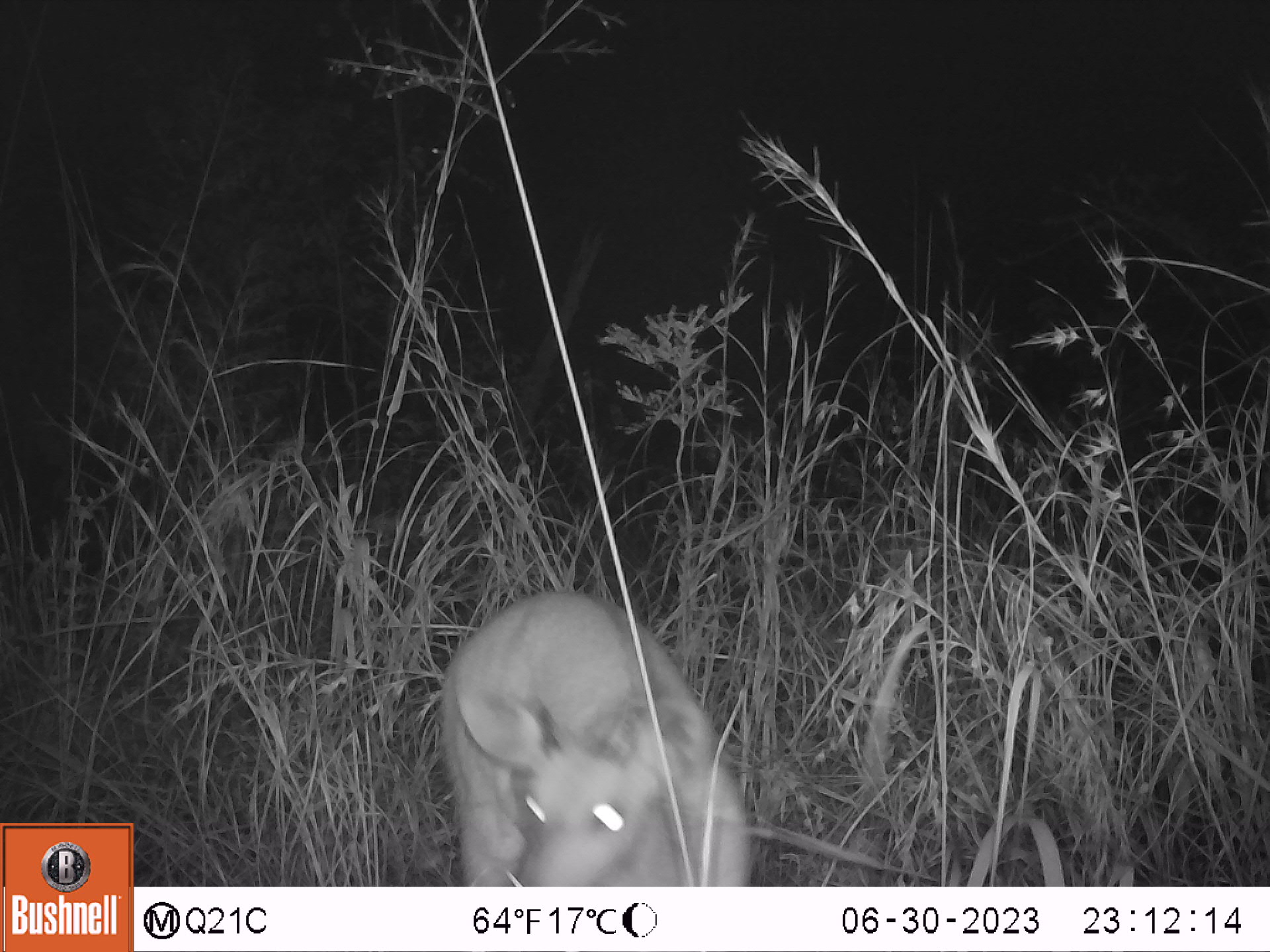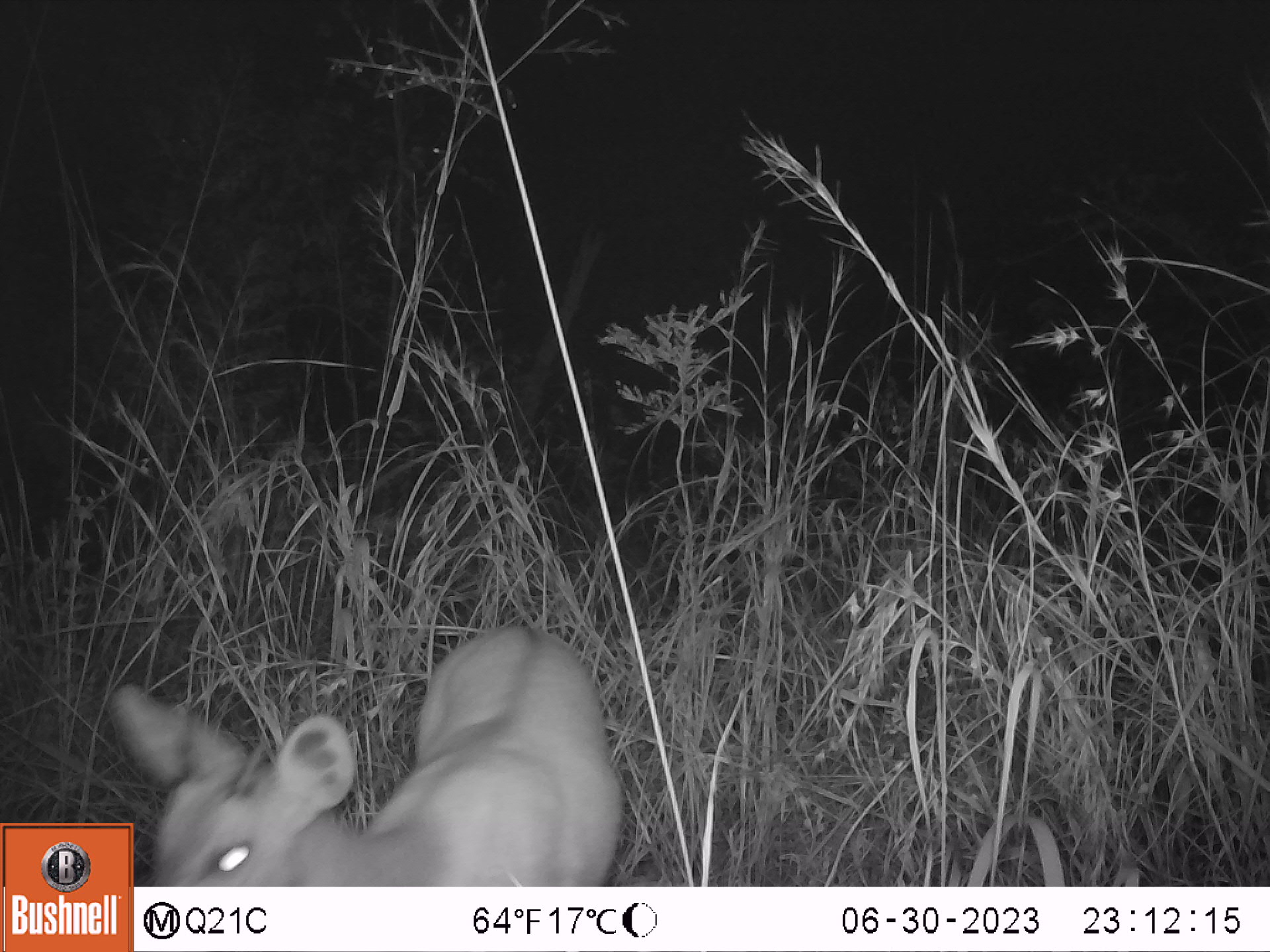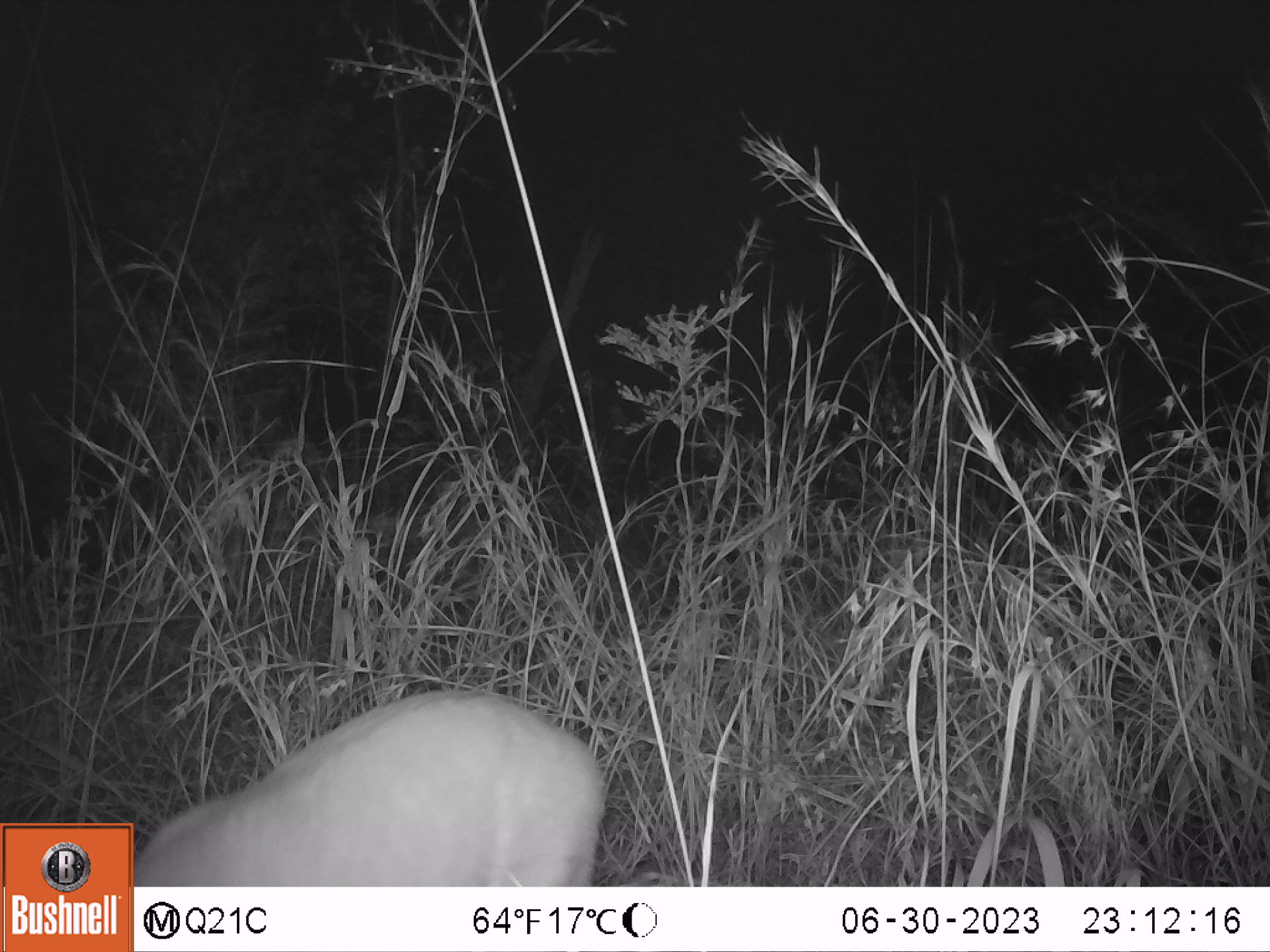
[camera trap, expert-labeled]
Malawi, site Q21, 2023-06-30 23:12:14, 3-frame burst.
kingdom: Animalia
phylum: Chordata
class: Mammalia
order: Artiodactyla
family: Bovidae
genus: Tragelaphus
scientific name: Tragelaphus sylvaticus sylvaticus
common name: cape bushbuck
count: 1